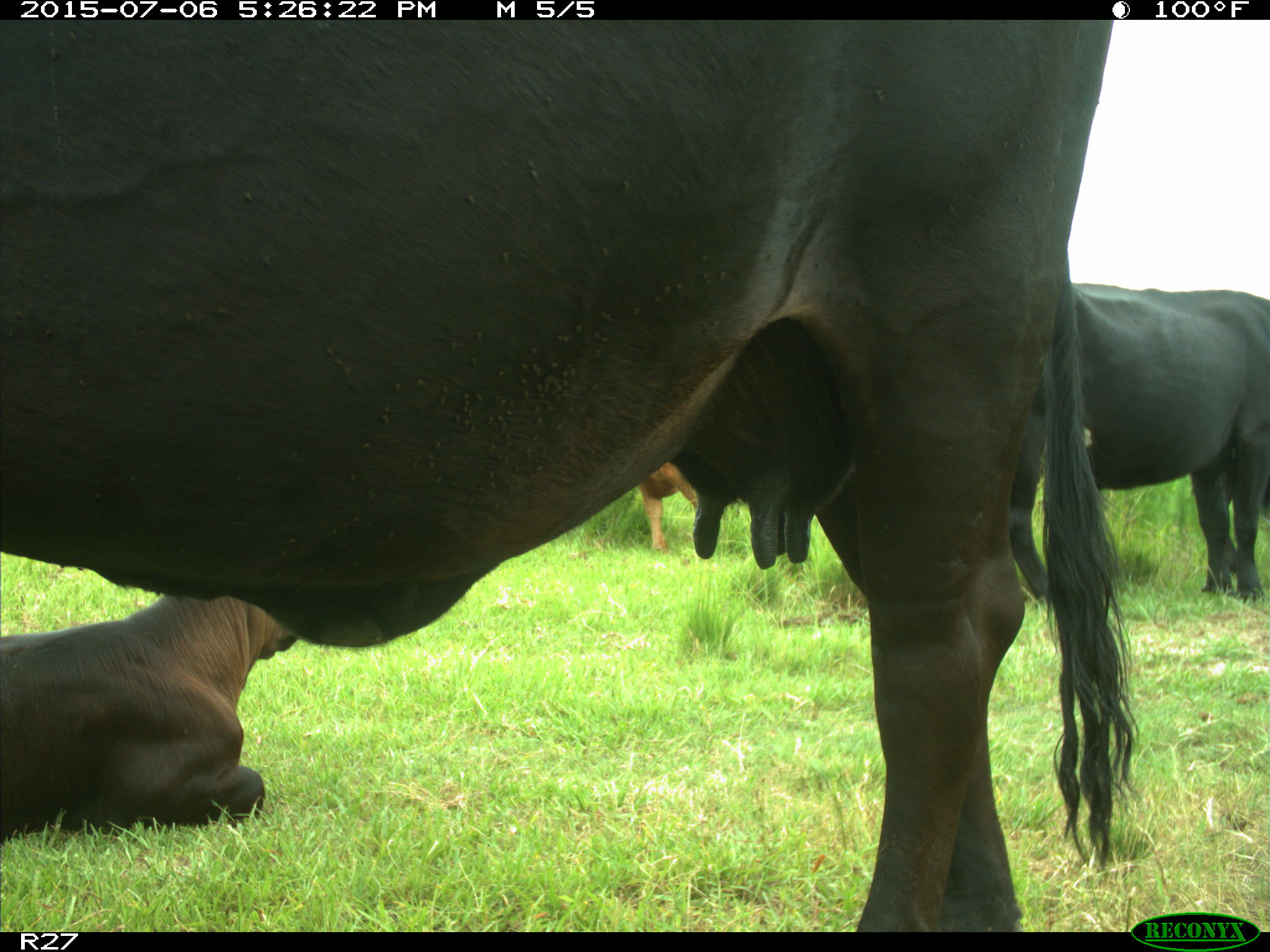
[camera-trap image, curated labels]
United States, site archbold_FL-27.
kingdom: Animalia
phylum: Chordata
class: Mammalia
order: Artiodactyla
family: Bovidae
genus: Bos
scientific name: Bos taurus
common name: domestic cow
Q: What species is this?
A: Bos taurus (domestic cow).